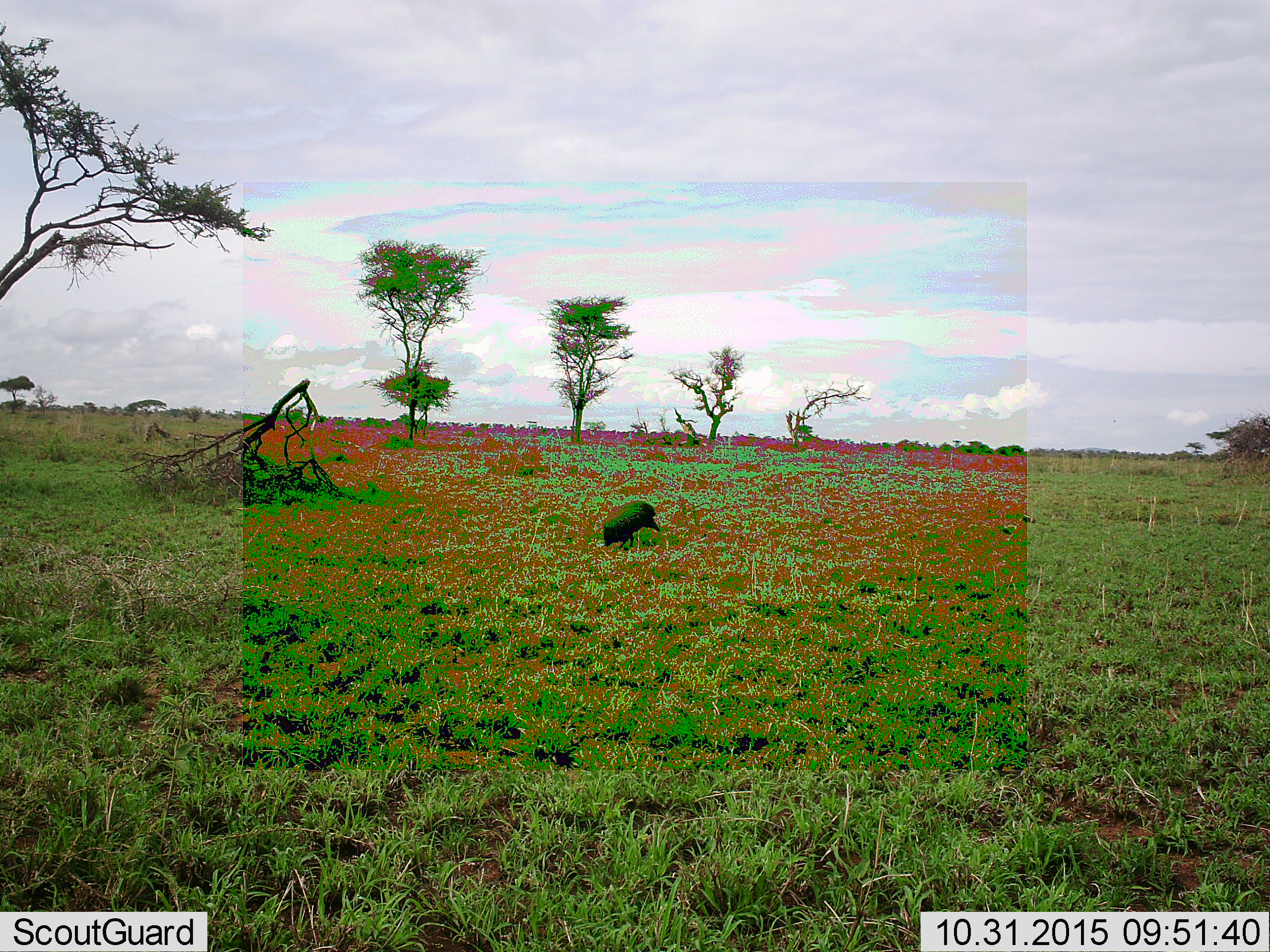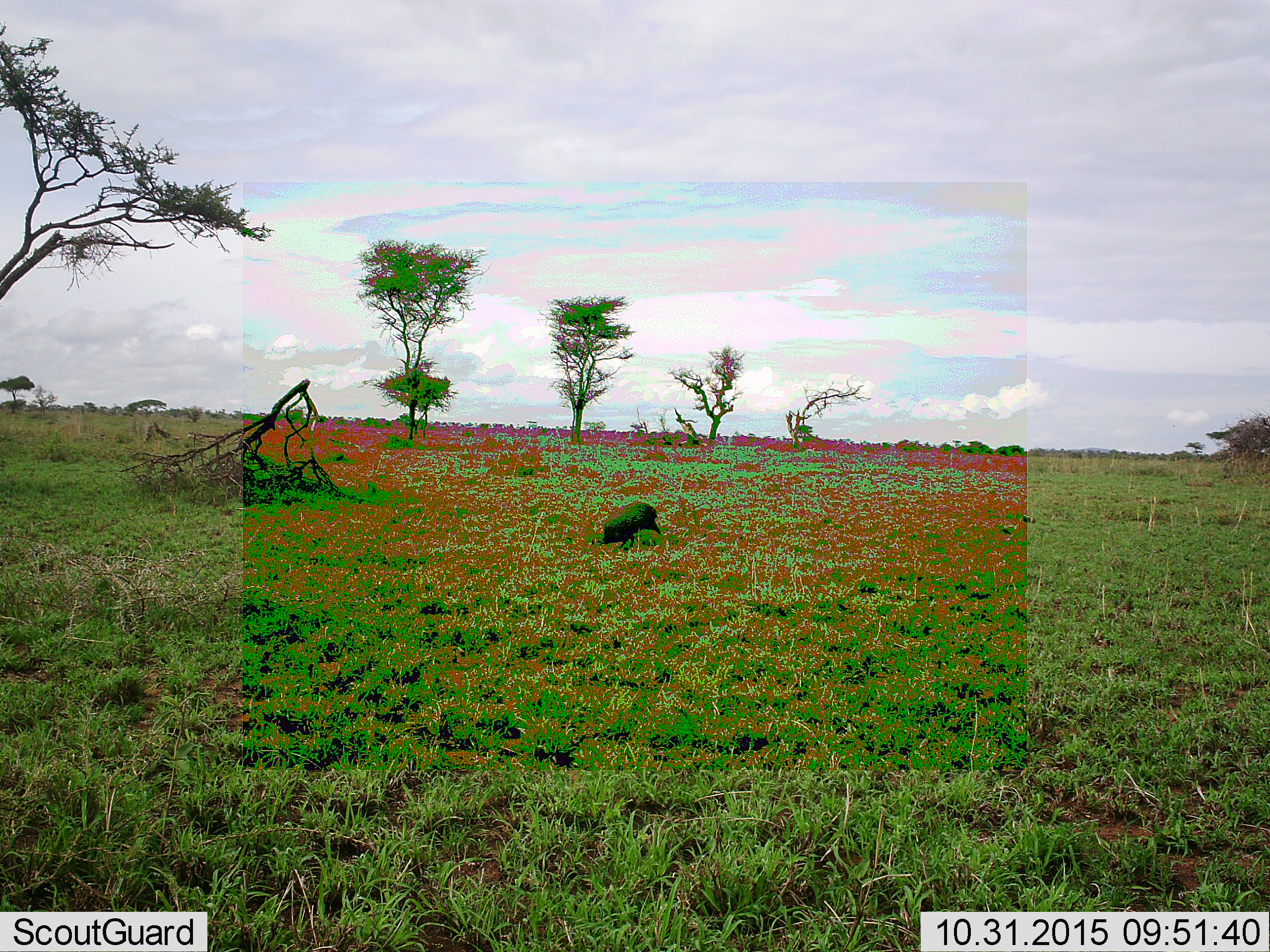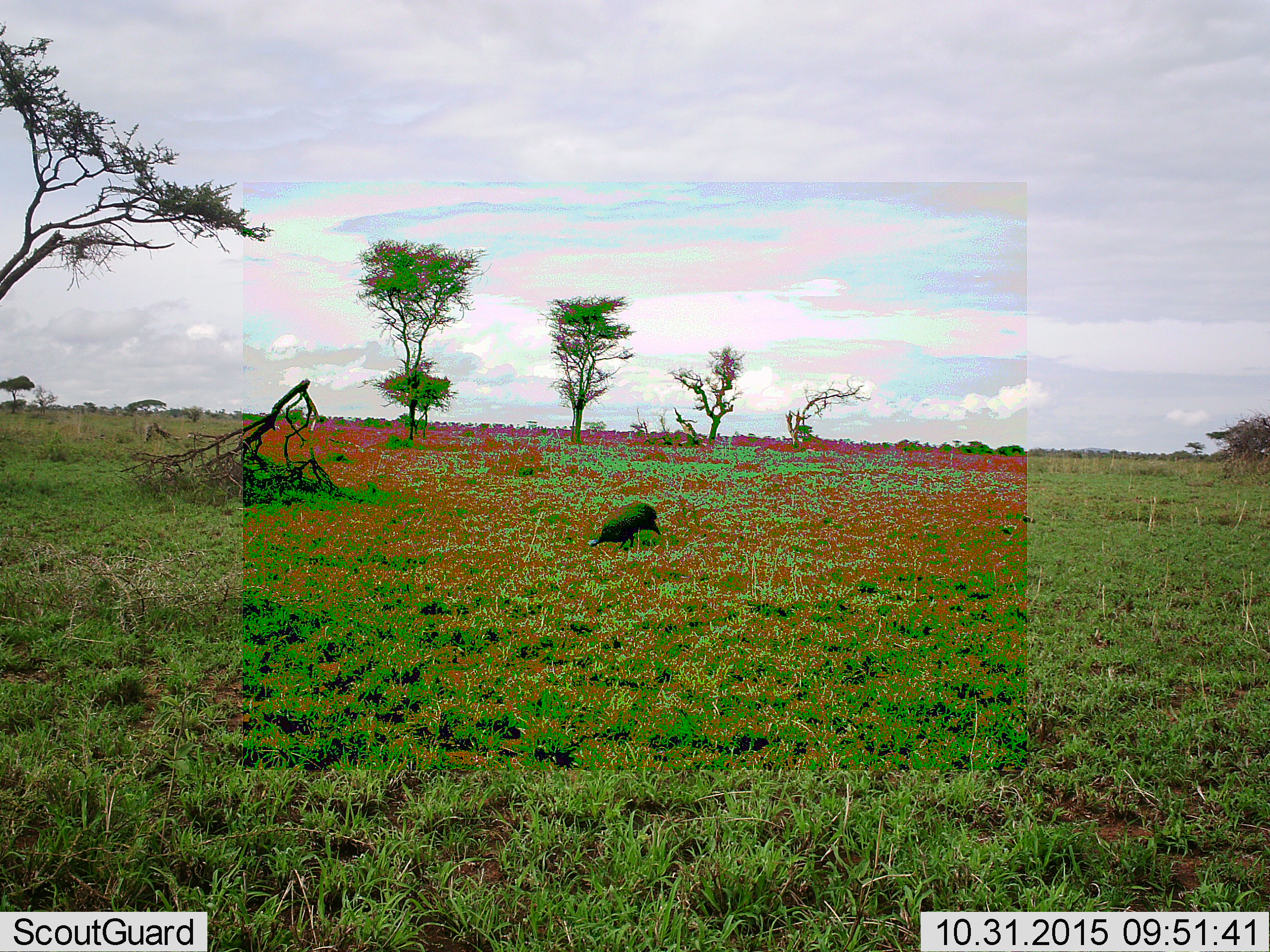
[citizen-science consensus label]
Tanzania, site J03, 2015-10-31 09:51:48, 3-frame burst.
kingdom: Animalia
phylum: Chordata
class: Aves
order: Galliformes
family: Numididae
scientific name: Numididae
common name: guinea fowl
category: guineafowl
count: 1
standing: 0%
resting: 0%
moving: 0%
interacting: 0%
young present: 0%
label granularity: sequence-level